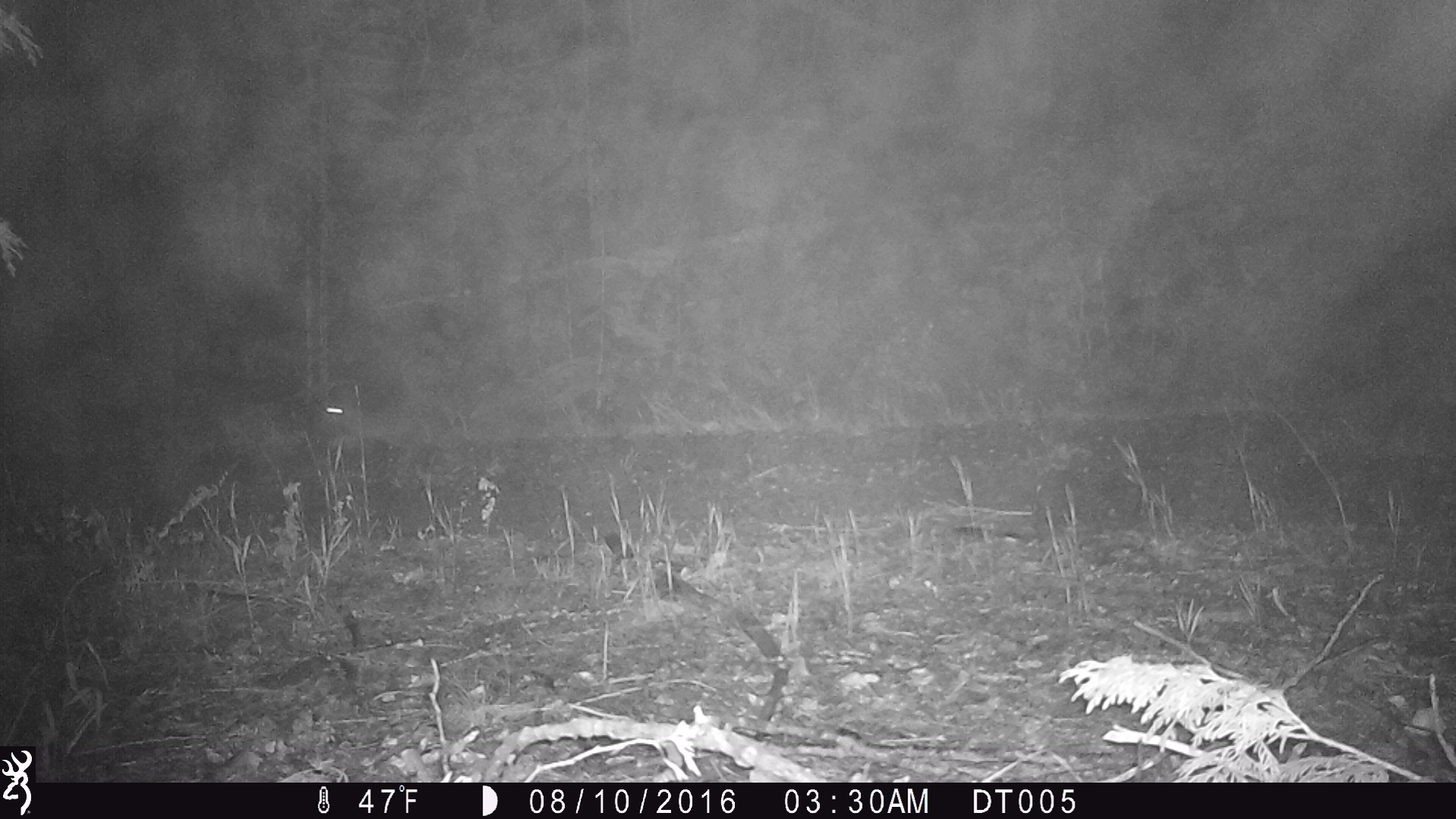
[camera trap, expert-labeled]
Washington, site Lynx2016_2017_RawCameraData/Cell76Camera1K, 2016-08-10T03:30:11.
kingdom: Animalia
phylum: Chordata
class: Mammalia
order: Lagomorpha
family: Leporidae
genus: Lepus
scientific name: Lepus americanus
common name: snowshoe hare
Lepus americanus (snowshoe hare). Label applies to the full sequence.